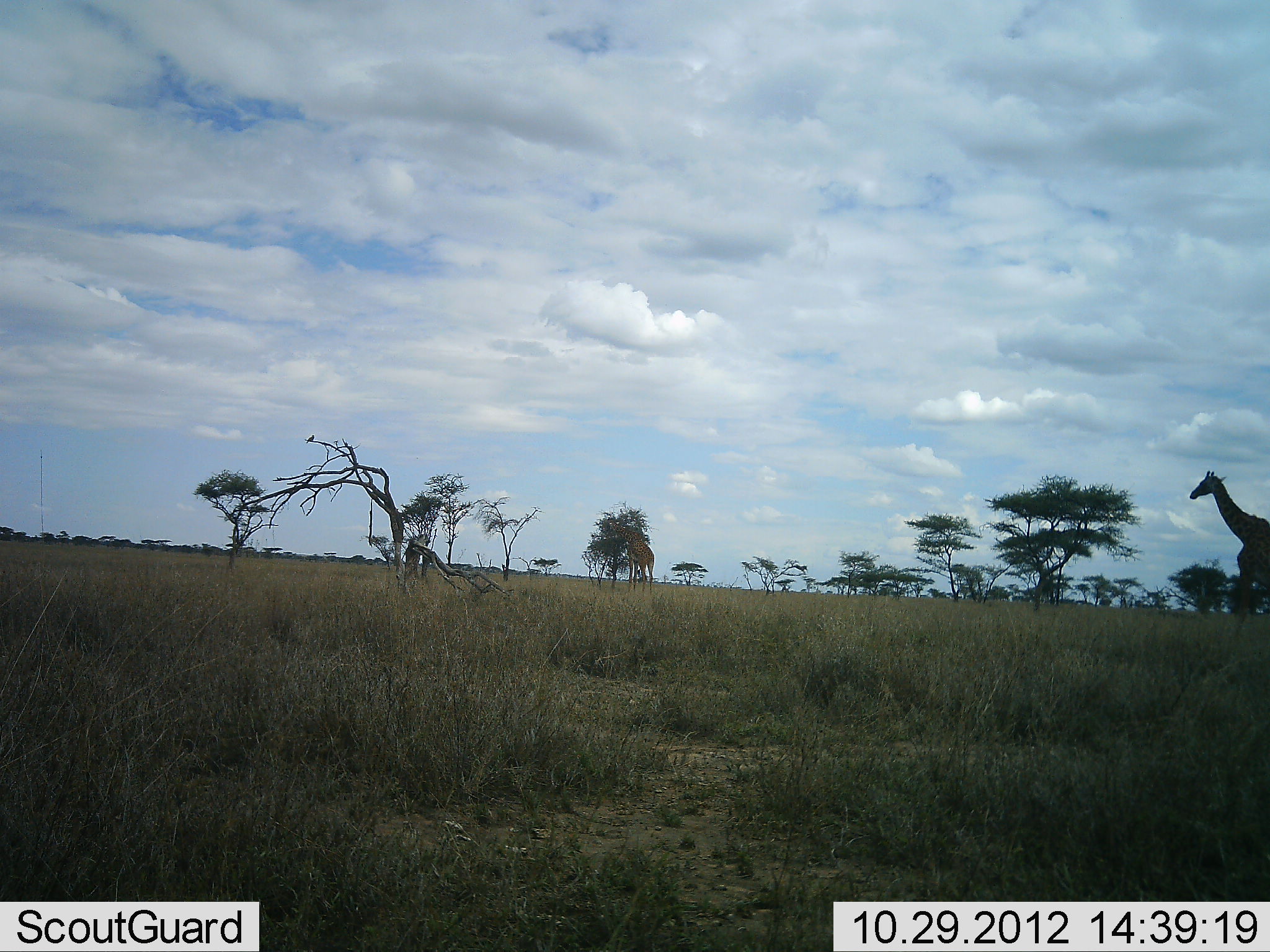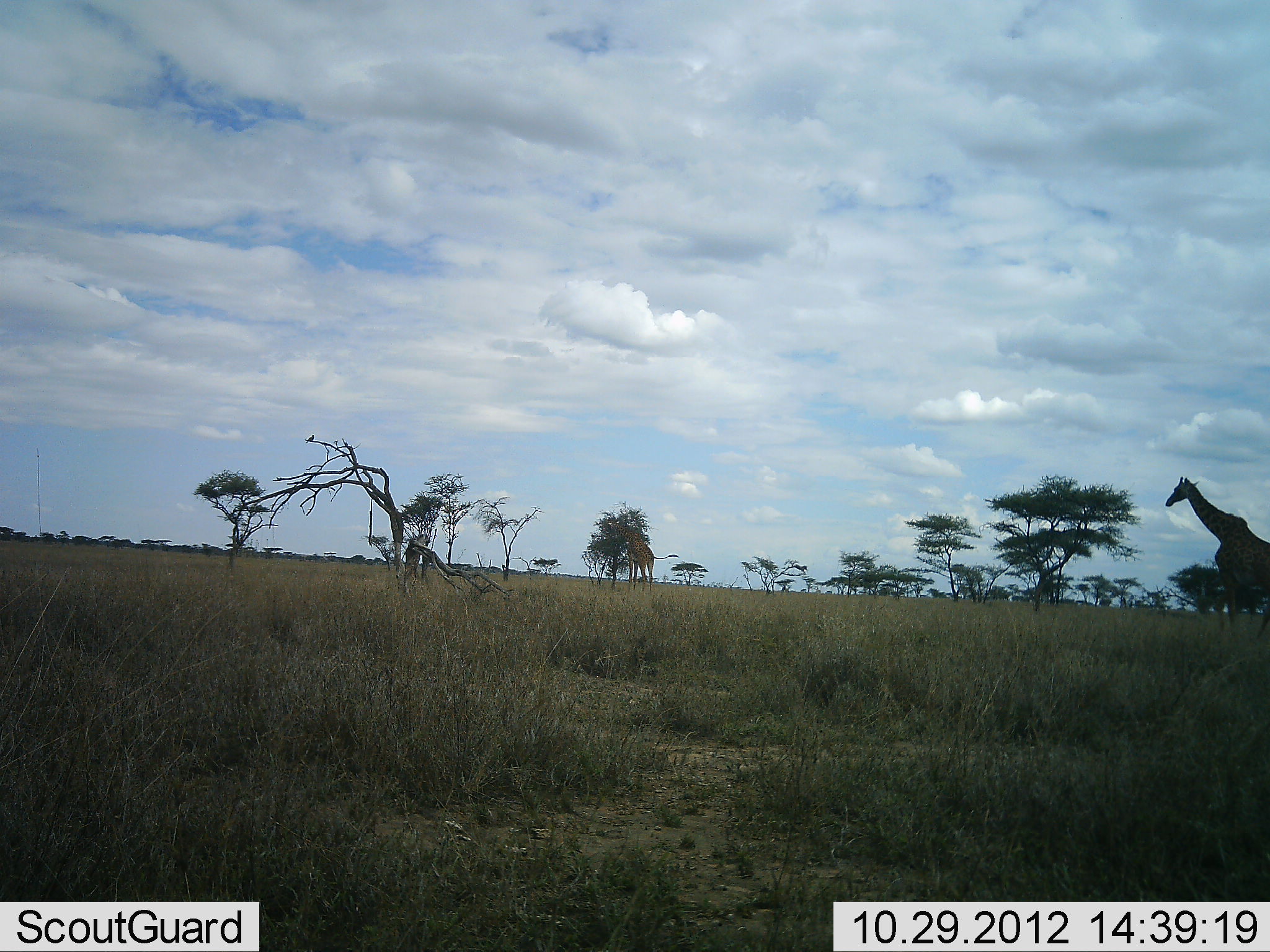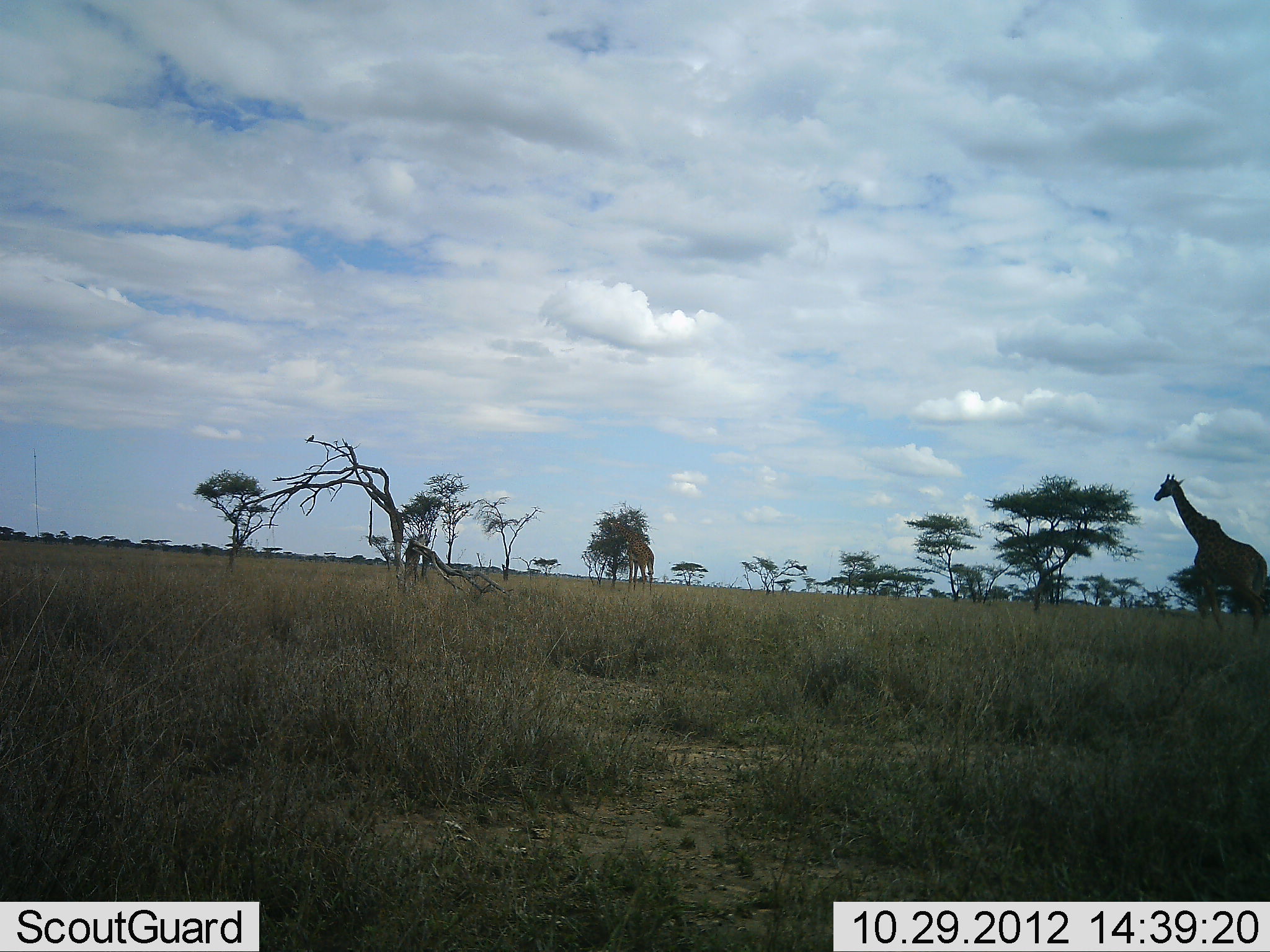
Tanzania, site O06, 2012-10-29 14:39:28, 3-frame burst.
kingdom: Animalia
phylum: Chordata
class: Mammalia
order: Artiodactyla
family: Giraffidae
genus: Giraffa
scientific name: Giraffa camelopardalis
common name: giraffe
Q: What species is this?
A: Giraffe (Giraffa camelopardalis).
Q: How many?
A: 2.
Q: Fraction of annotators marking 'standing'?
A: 27%.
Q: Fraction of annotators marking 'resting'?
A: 0%.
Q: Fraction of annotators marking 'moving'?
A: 91%.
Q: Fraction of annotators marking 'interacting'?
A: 0%.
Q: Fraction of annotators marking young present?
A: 0%.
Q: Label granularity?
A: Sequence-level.